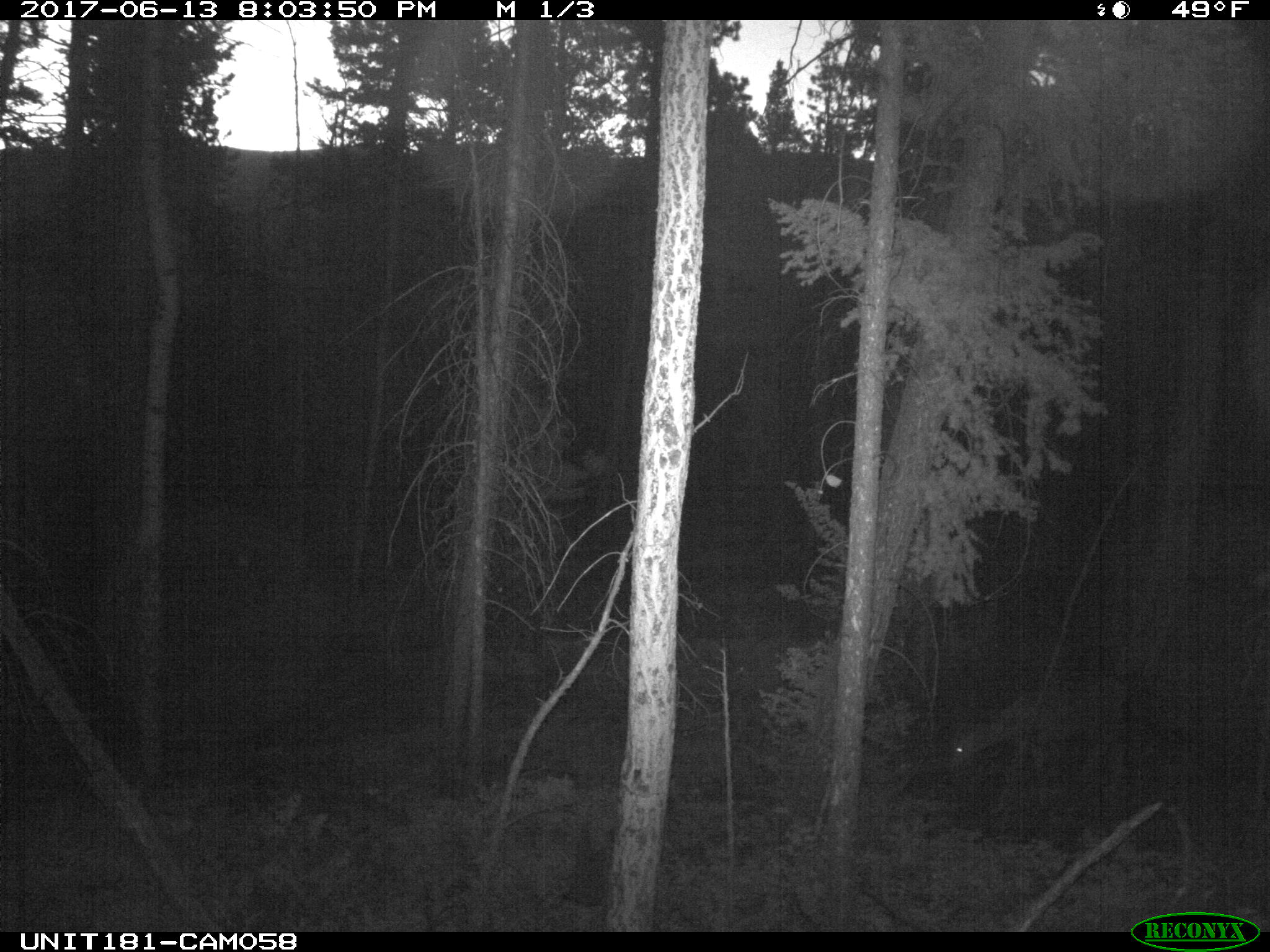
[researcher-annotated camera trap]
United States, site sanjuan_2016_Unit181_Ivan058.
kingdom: Animalia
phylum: Chordata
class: Mammalia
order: Artiodactyla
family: Cervidae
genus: Odocoileus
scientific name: Odocoileus hemionus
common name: mule deer